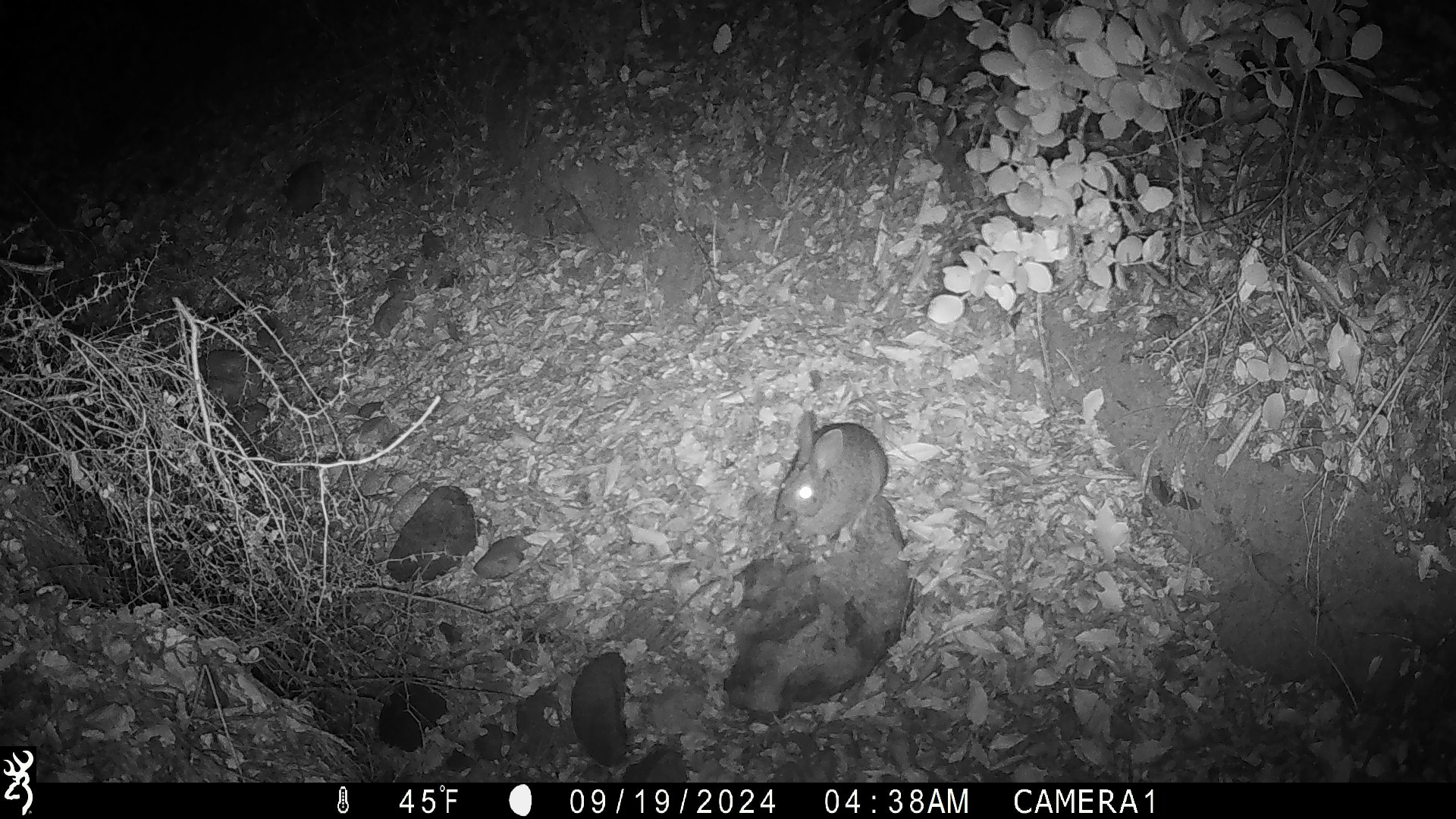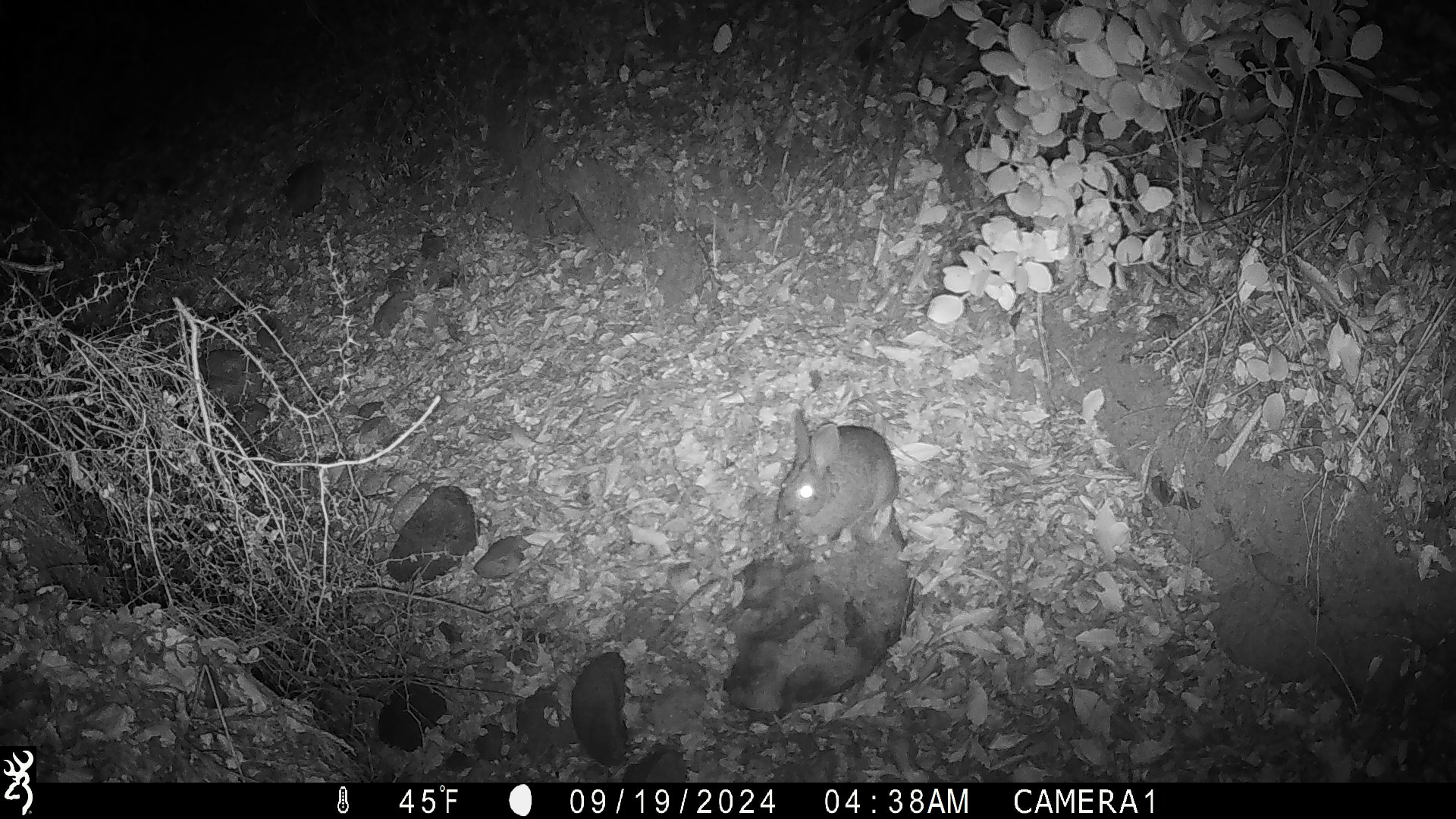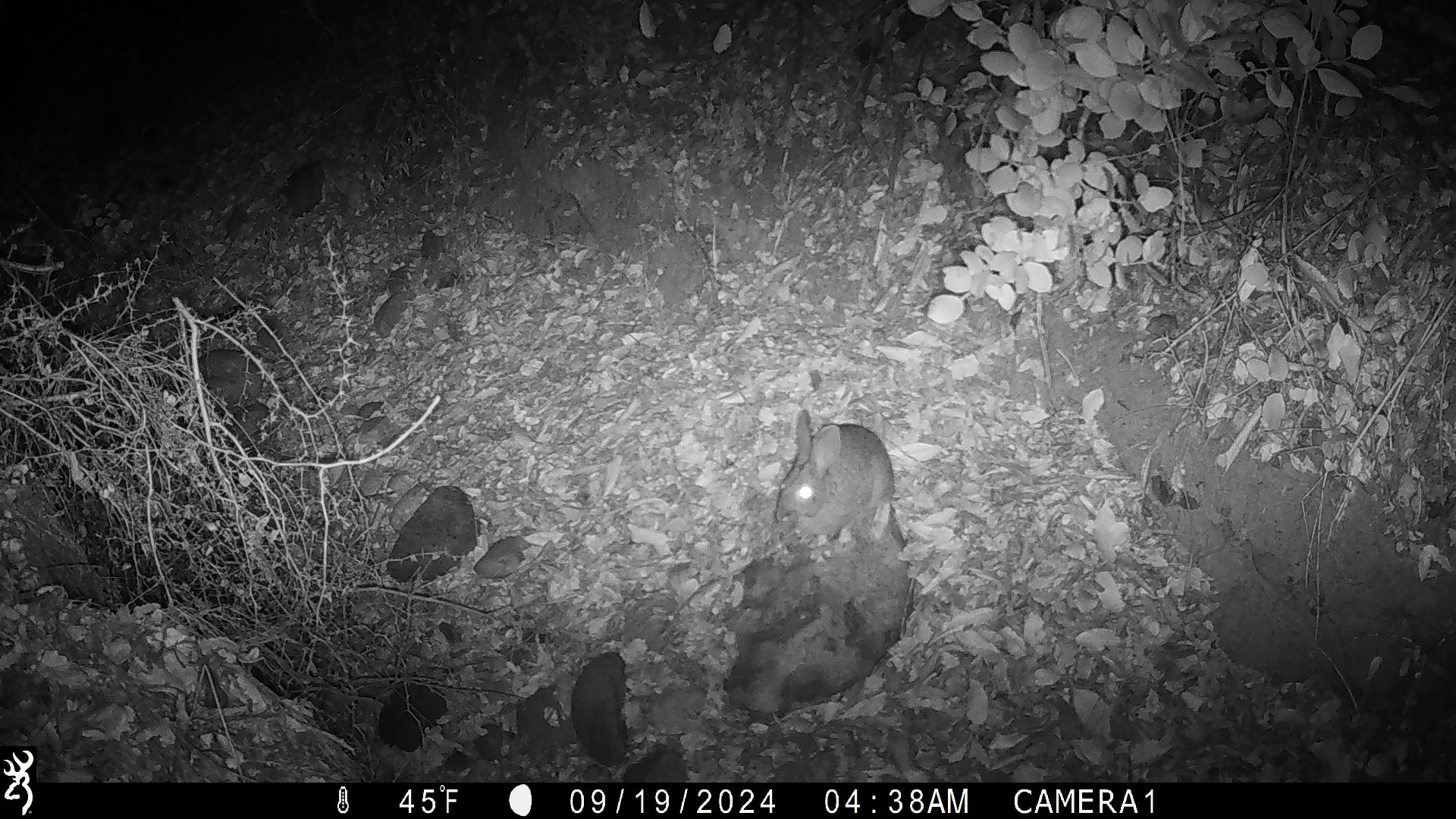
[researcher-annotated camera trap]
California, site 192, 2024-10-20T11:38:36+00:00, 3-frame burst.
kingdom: Animalia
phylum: Chordata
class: Mammalia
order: Lagomorpha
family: Leporidae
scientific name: Leporidae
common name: rabbit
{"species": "rabbit (Leporidae)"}